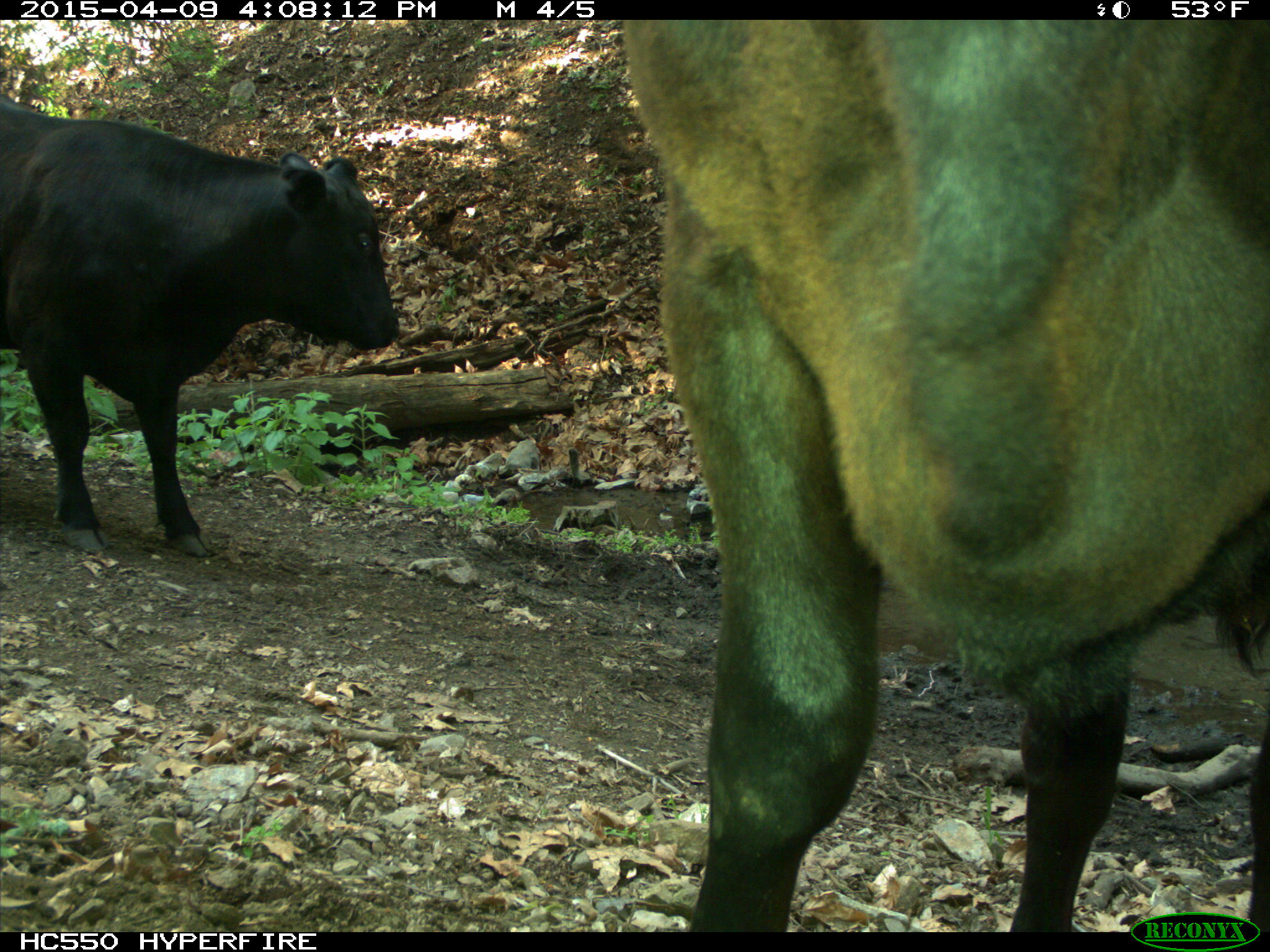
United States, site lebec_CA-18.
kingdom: Animalia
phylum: Chordata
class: Mammalia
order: Artiodactyla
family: Bovidae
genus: Bos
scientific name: Bos taurus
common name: domestic cow